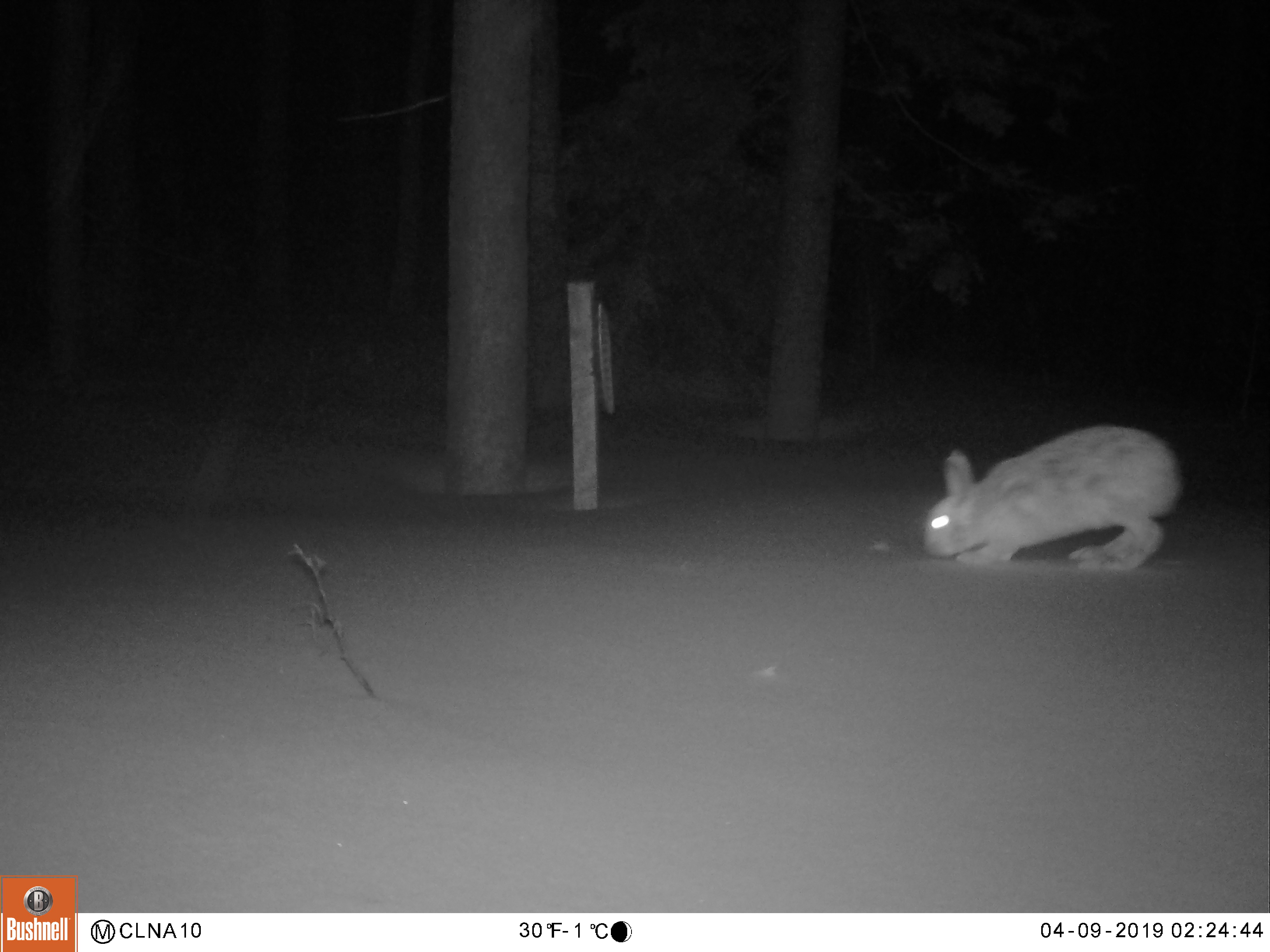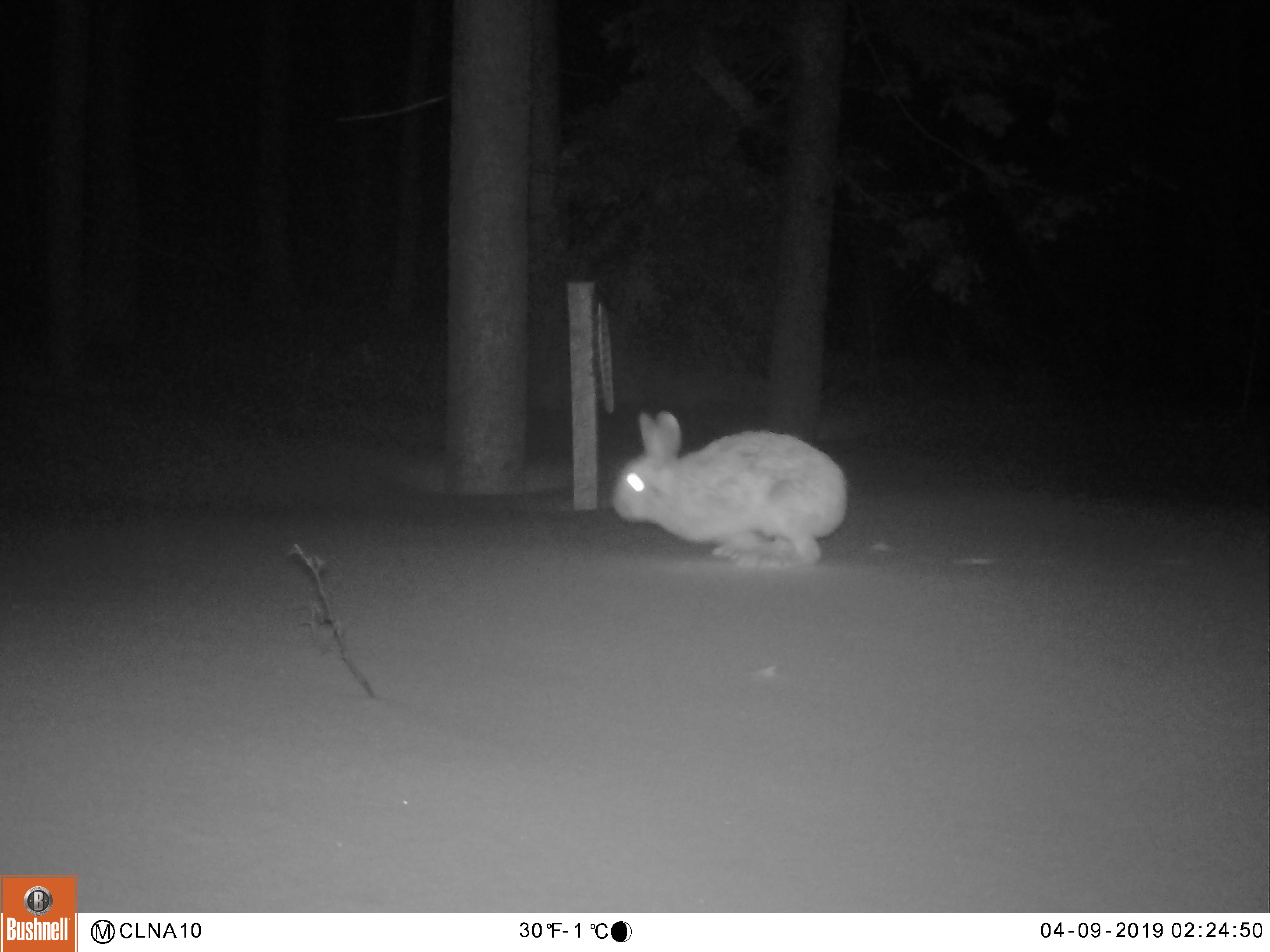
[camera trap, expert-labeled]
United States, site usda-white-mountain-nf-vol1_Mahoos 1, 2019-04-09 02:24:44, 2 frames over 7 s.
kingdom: Animalia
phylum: Chordata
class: Mammalia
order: Lagomorpha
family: Leporidae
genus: Lepus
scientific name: Lepus americanus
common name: snowshoe hare